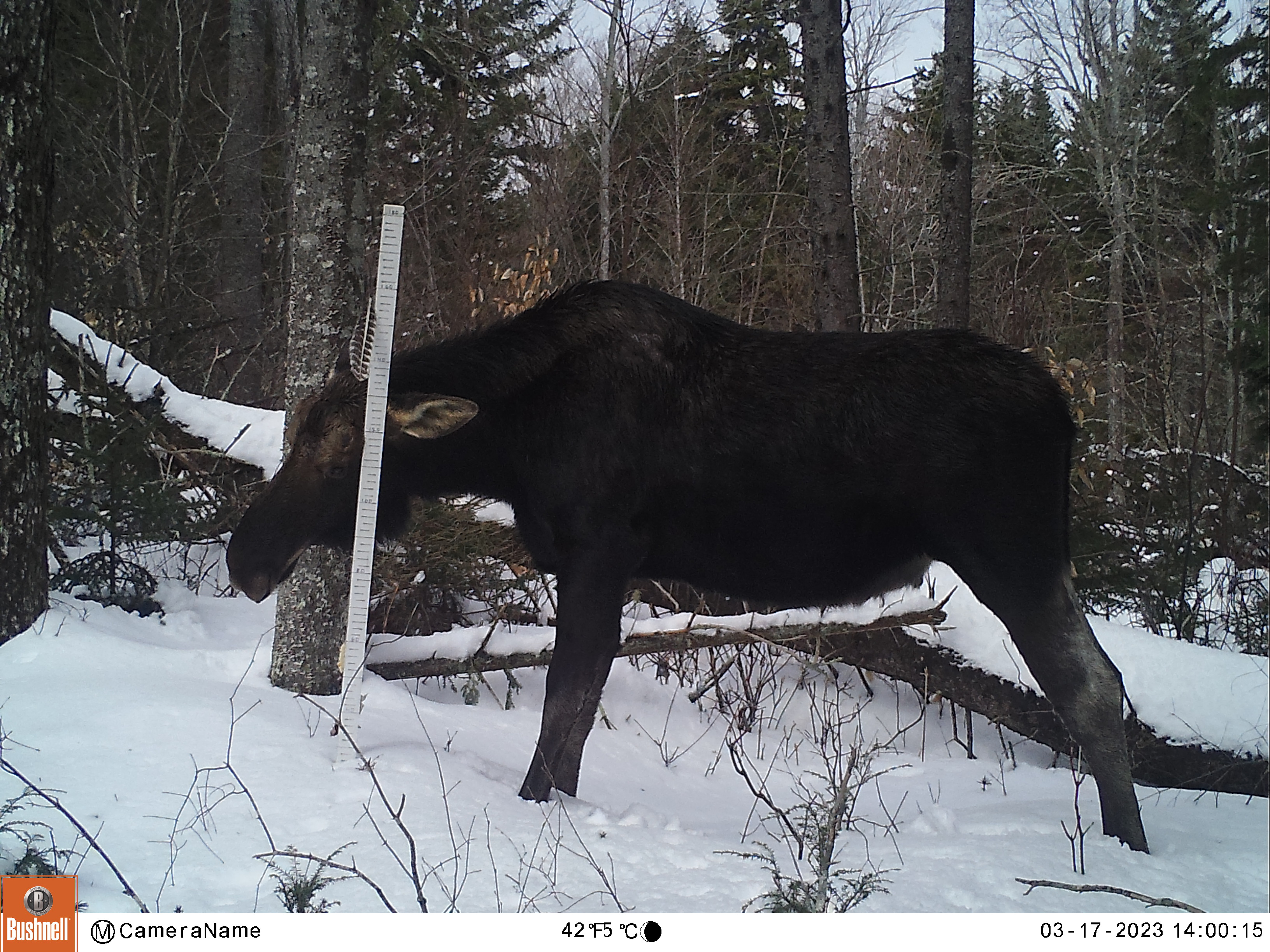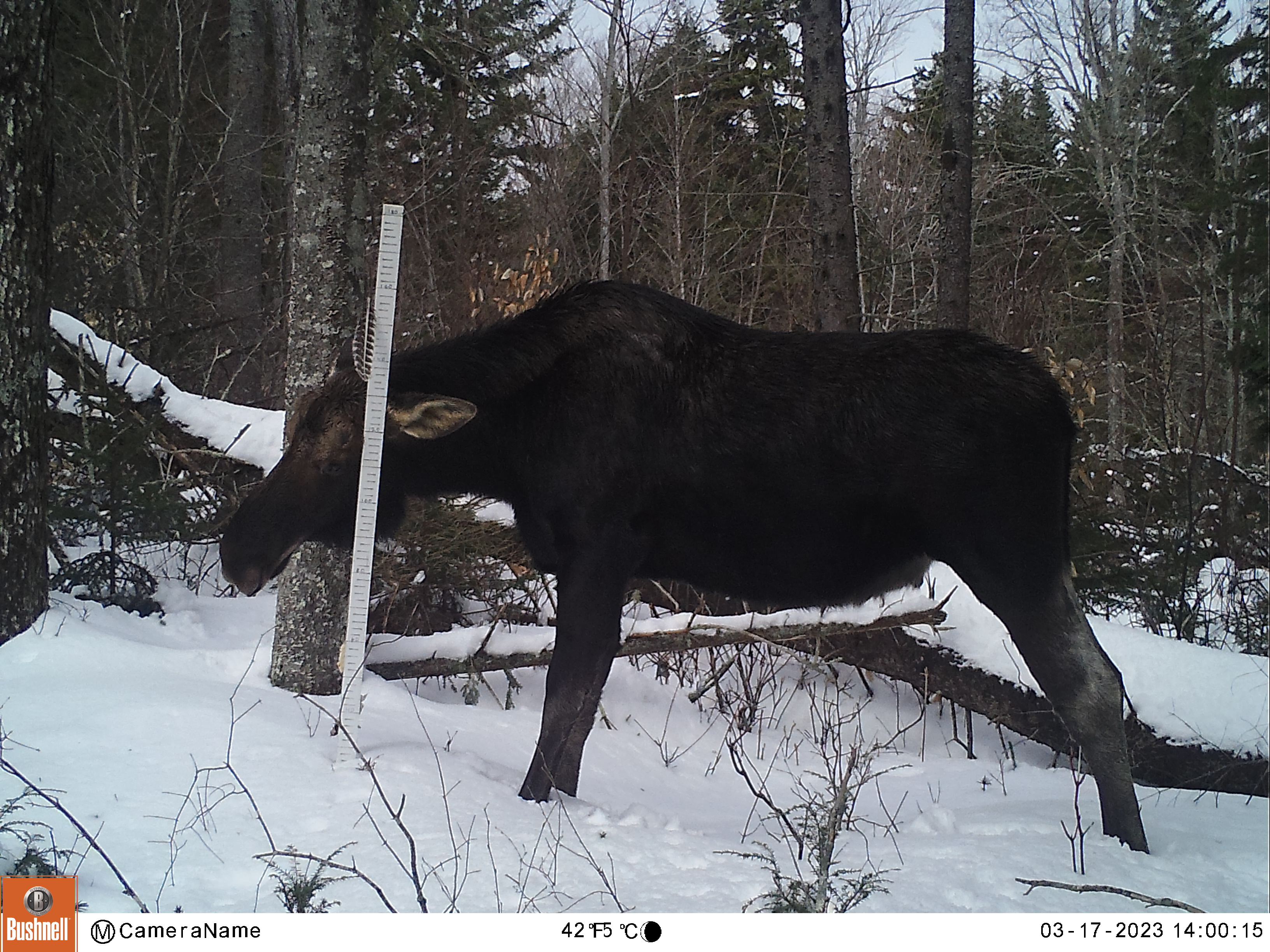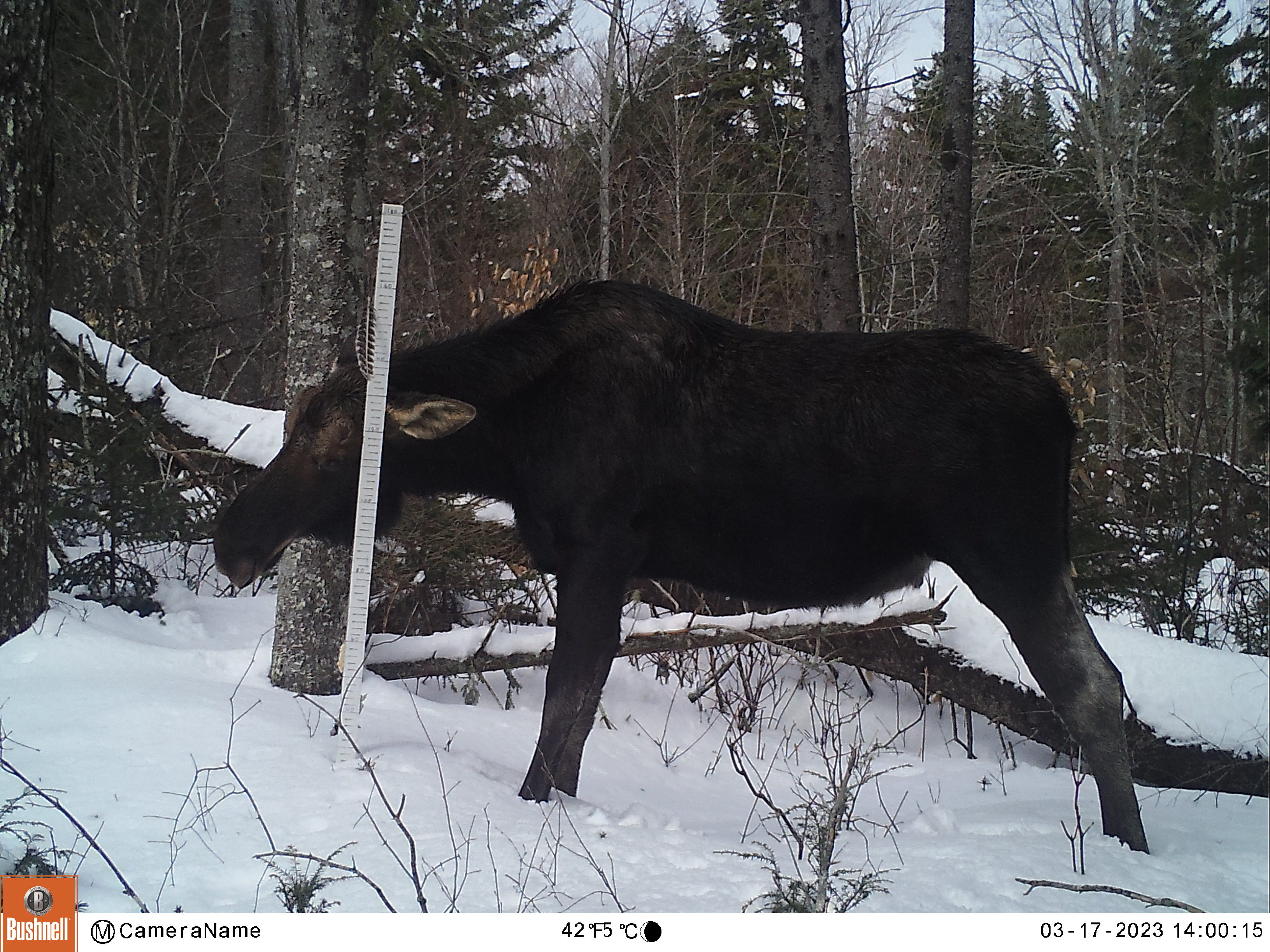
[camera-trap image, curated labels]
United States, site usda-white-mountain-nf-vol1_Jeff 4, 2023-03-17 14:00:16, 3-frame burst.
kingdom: Animalia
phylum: Chordata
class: Mammalia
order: Artiodactyla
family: Cervidae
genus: Alces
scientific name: Alces alces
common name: moose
Moose (Alces alces).